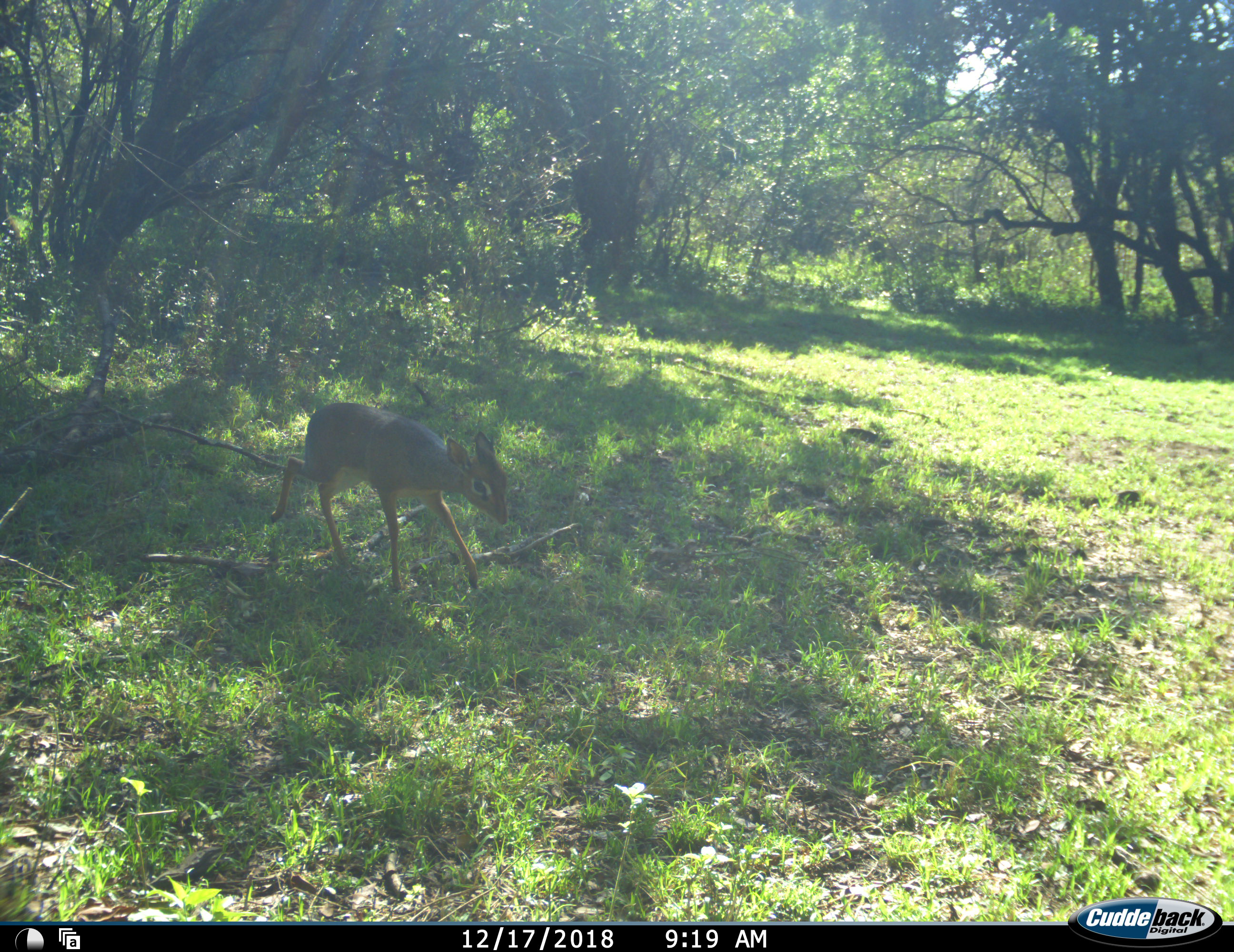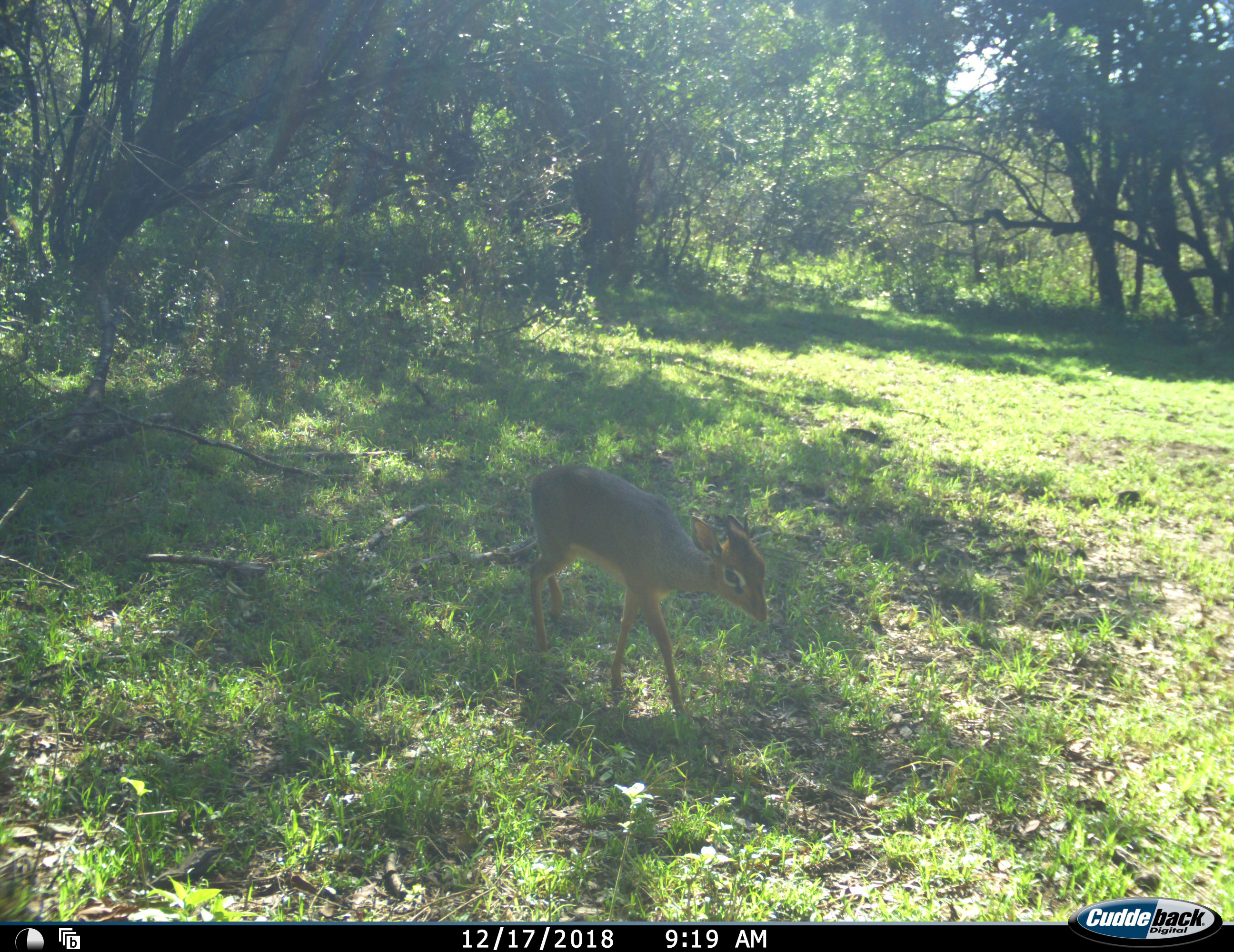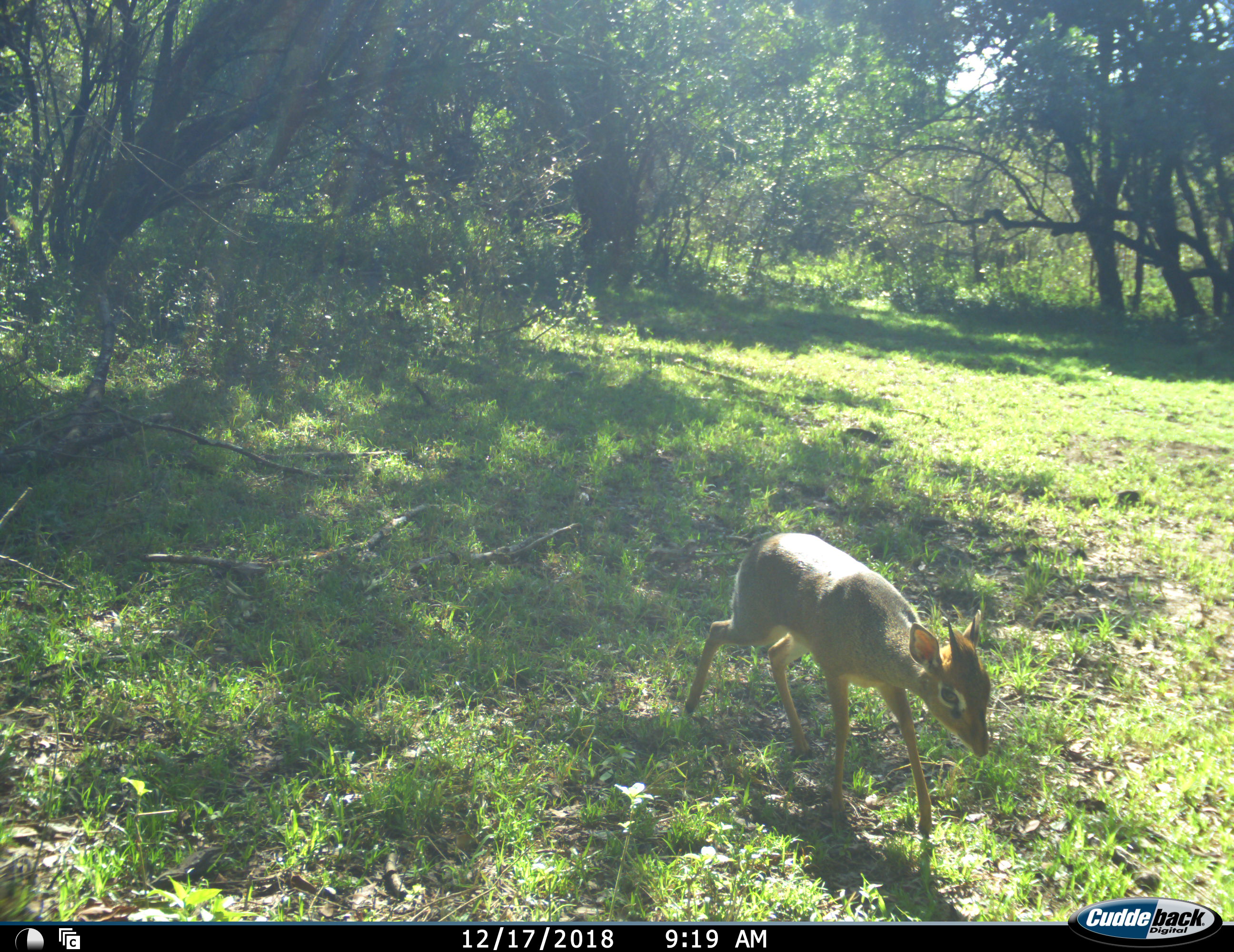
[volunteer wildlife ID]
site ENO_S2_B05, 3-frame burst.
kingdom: Animalia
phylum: Chordata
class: Mammalia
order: Artiodactyla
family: Bovidae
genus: Madoqua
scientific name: Madoqua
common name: dik-dik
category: dikdik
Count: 1.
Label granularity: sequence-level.